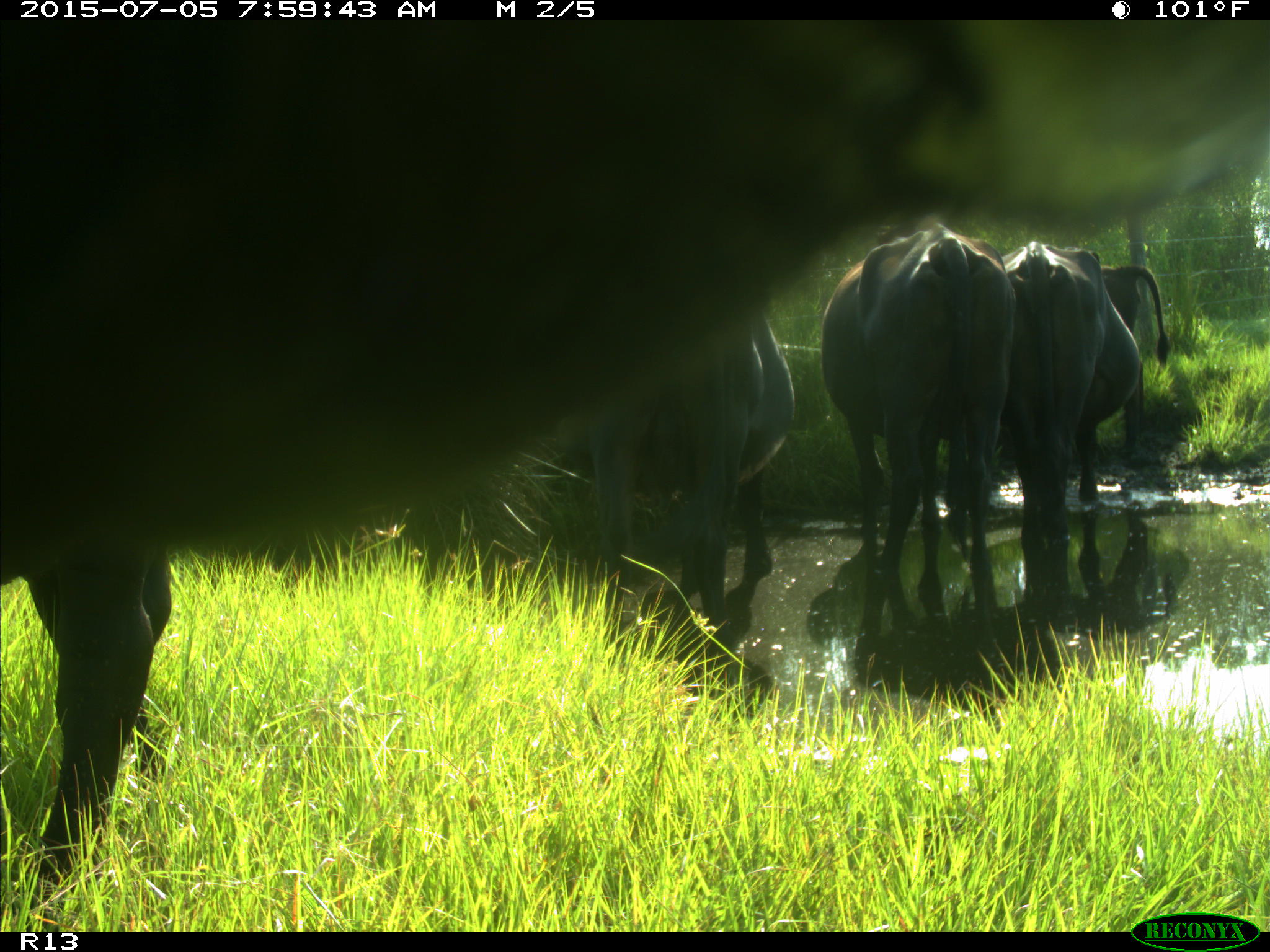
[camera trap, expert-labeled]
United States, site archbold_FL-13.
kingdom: Animalia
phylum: Chordata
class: Mammalia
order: Artiodactyla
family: Bovidae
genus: Bos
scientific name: Bos taurus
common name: domestic cow